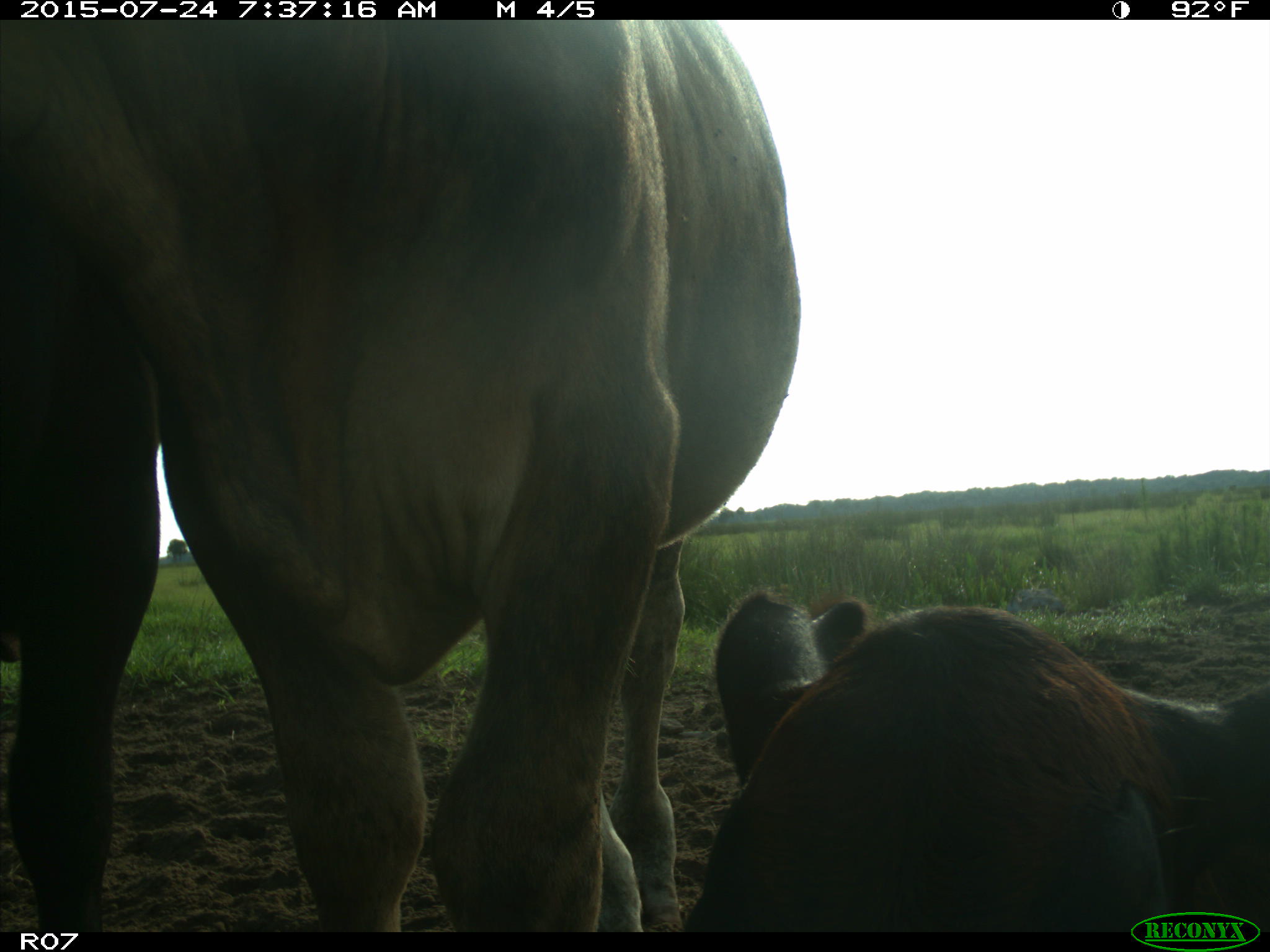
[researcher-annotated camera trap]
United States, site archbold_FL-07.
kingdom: Animalia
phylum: Chordata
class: Mammalia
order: Artiodactyla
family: Bovidae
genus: Bos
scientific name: Bos taurus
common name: domestic cow